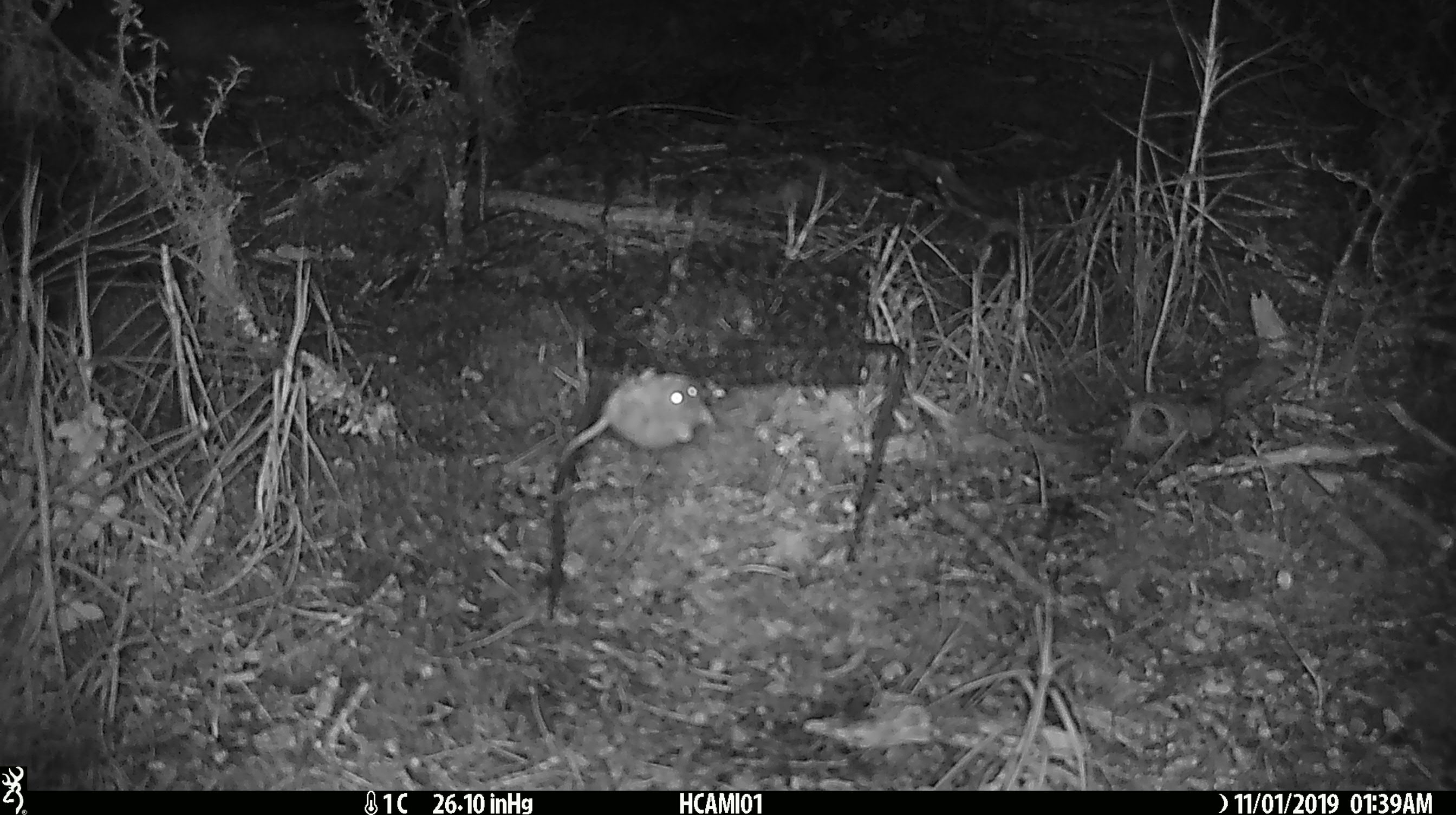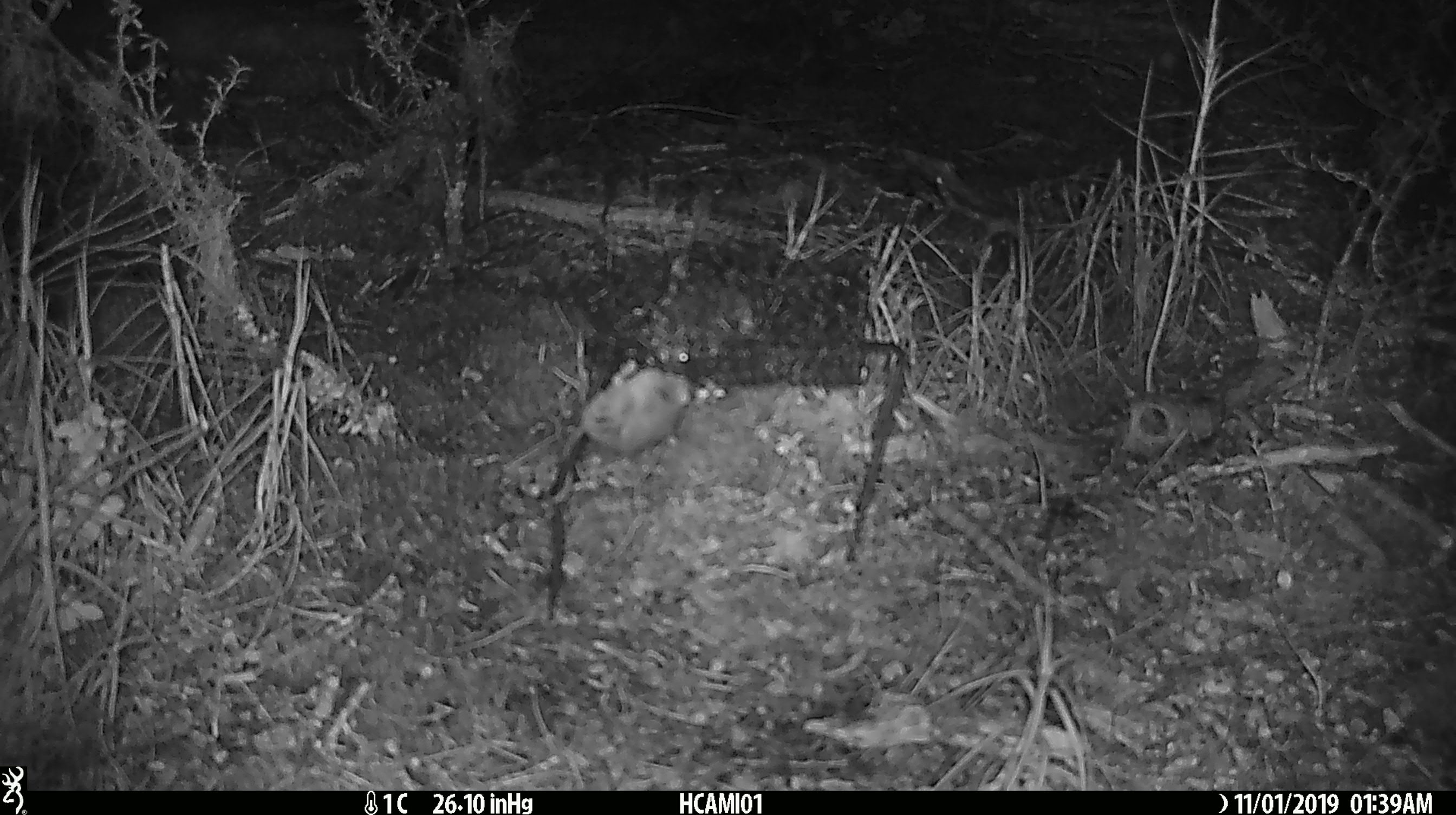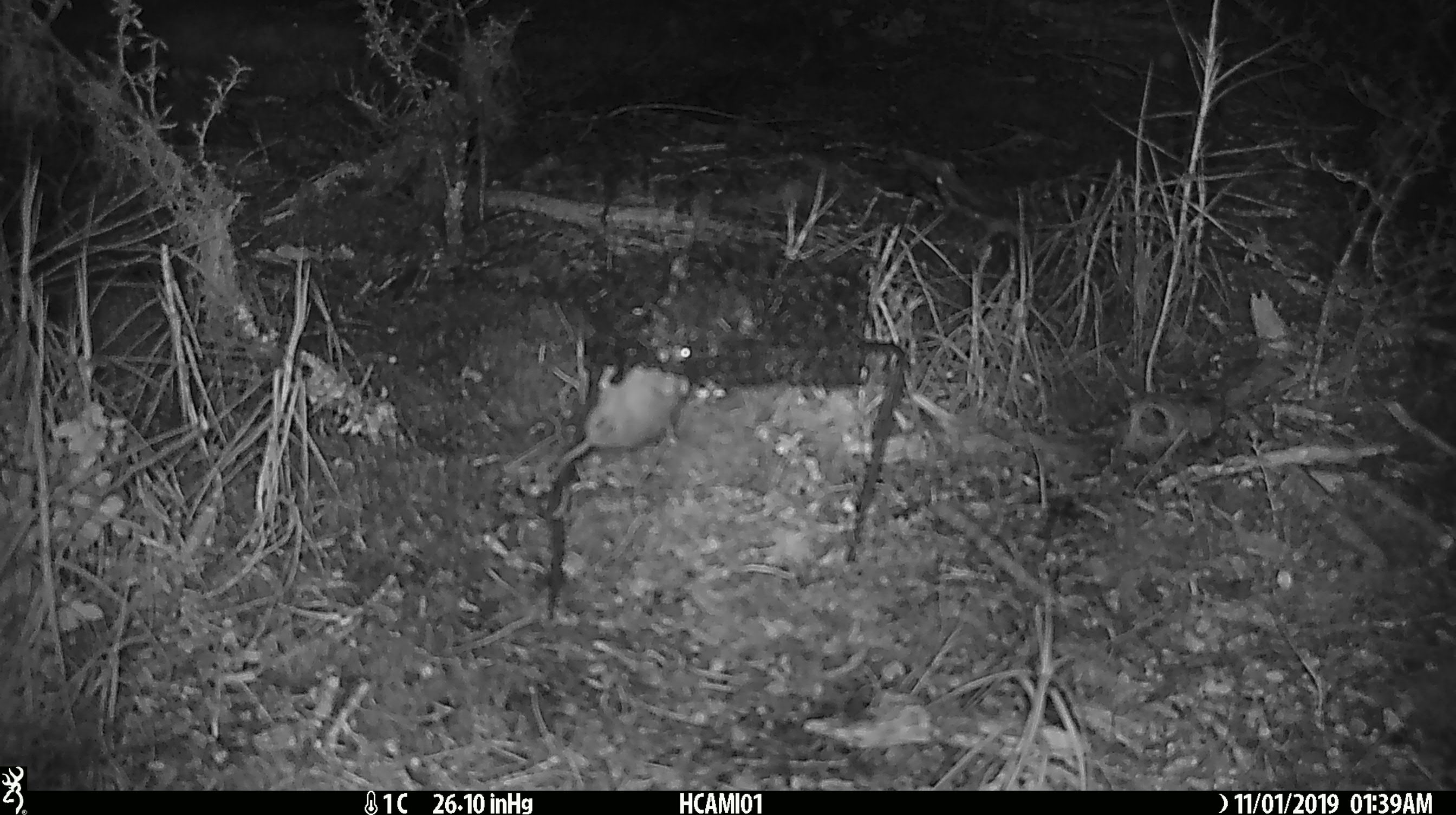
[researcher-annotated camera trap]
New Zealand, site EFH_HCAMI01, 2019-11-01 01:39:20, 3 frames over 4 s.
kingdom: Animalia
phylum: Chordata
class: Mammalia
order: Rodentia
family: Muridae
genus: Mus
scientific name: Mus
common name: mouse